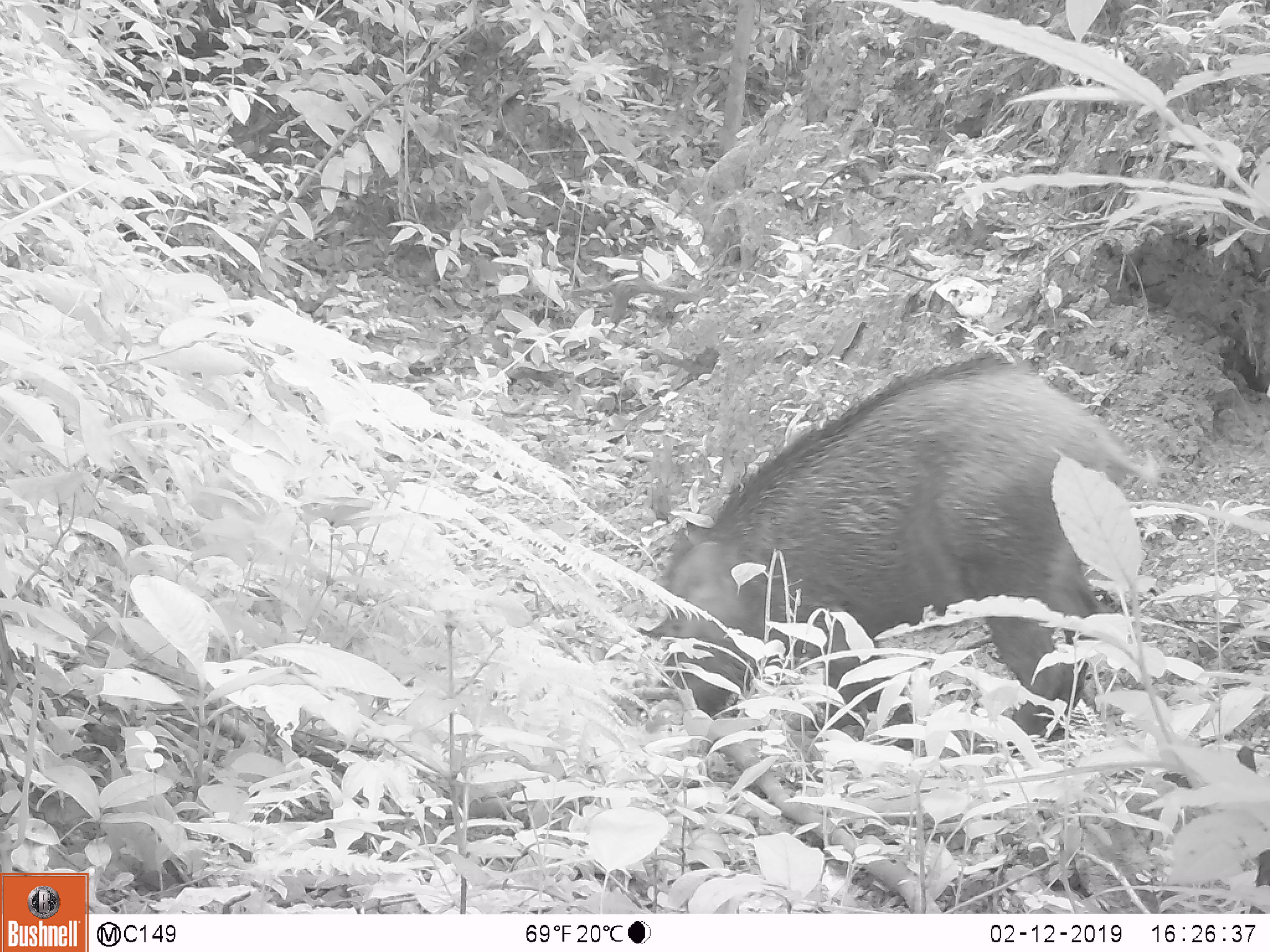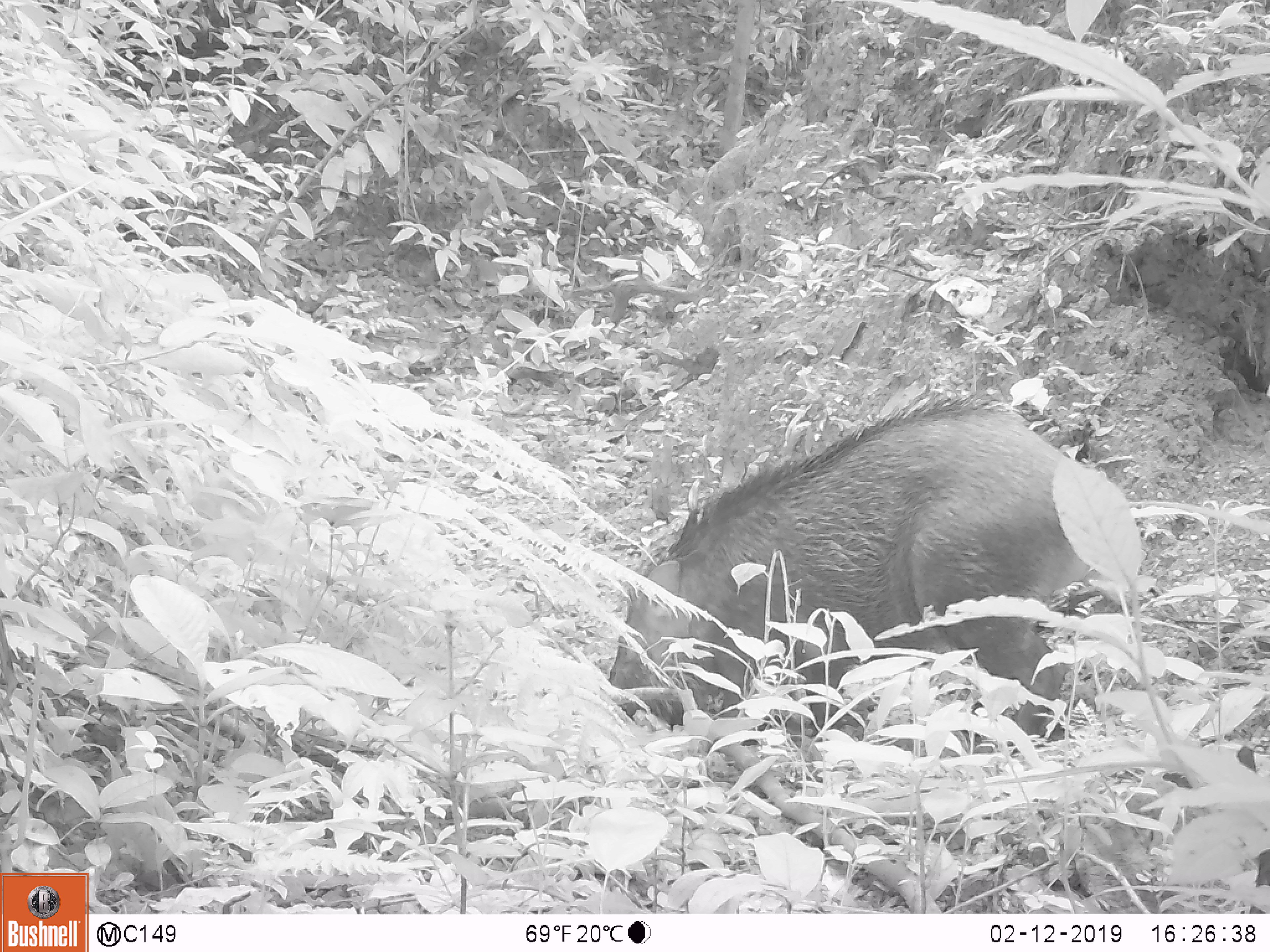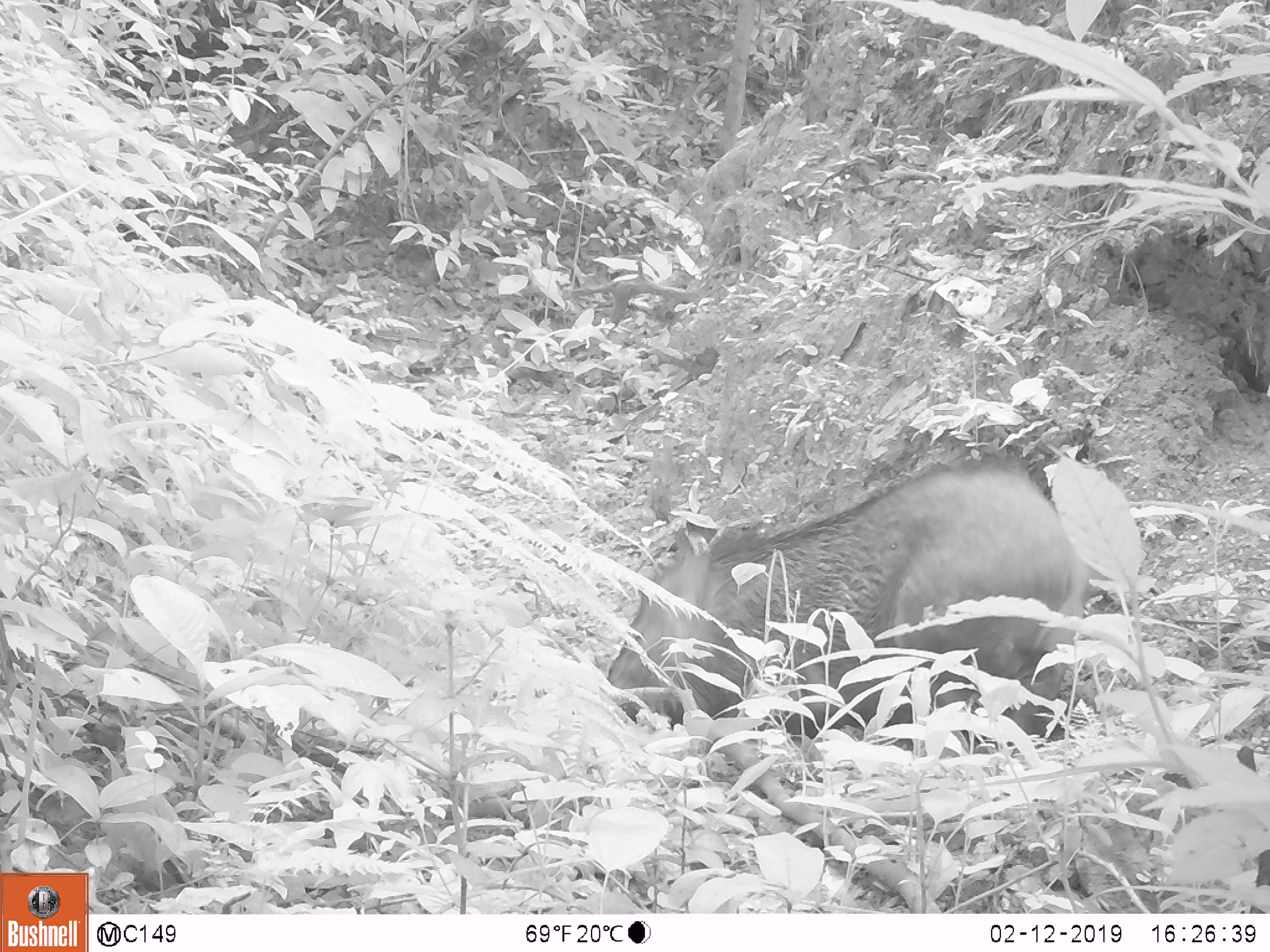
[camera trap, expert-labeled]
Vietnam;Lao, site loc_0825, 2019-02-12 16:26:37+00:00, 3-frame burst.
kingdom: Animalia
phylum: Chordata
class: Mammalia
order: Artiodactyla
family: Suidae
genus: Sus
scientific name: Sus scrofa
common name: eurasian wild pig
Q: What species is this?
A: Eurasian wild pig (Sus scrofa).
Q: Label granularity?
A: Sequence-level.